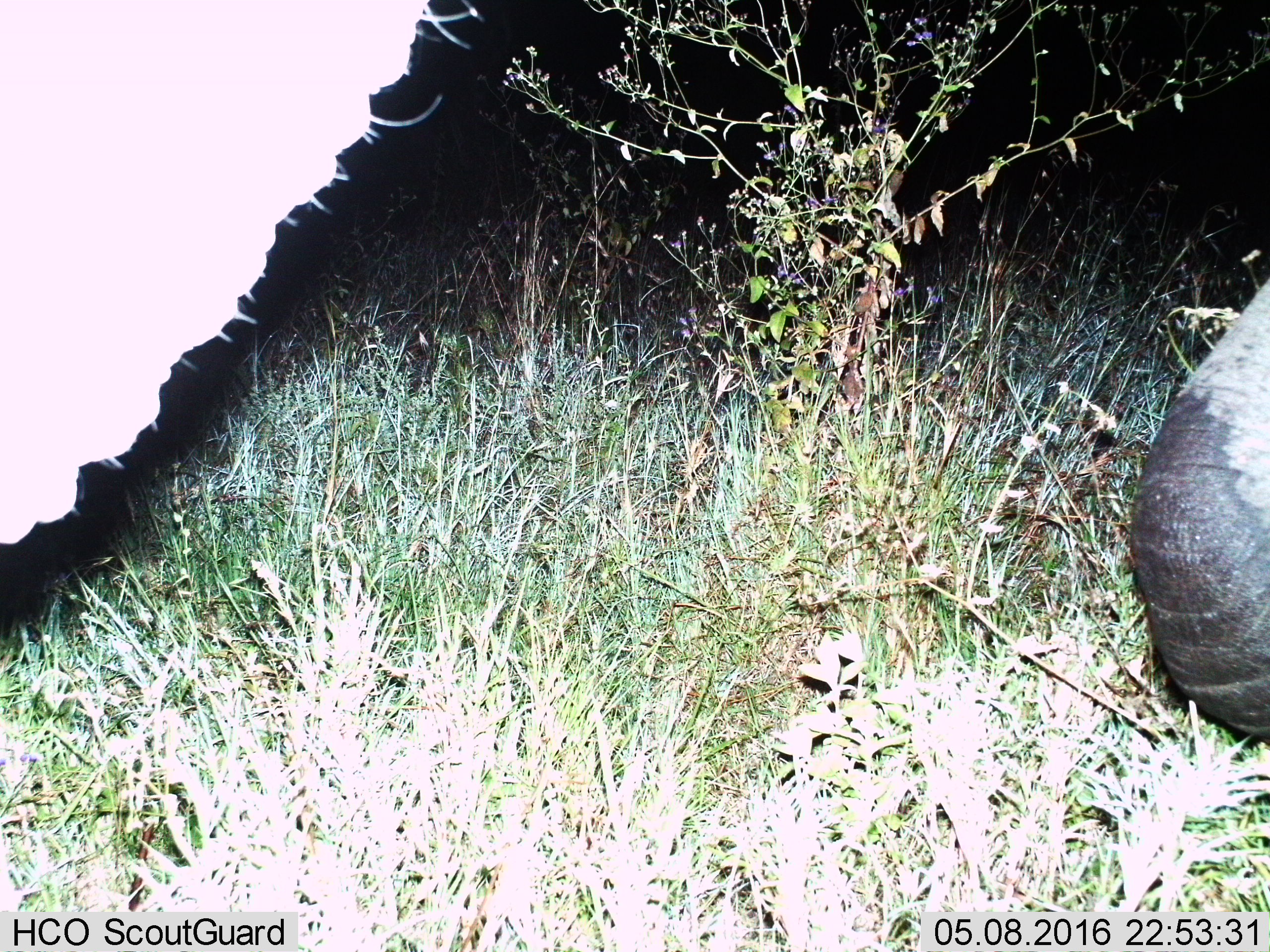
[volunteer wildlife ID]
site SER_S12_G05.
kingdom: Animalia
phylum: Chordata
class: Mammalia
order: Proboscidea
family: Elephantidae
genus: Loxodonta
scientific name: Loxodonta africana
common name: african bush elephant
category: elephant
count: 1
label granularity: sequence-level